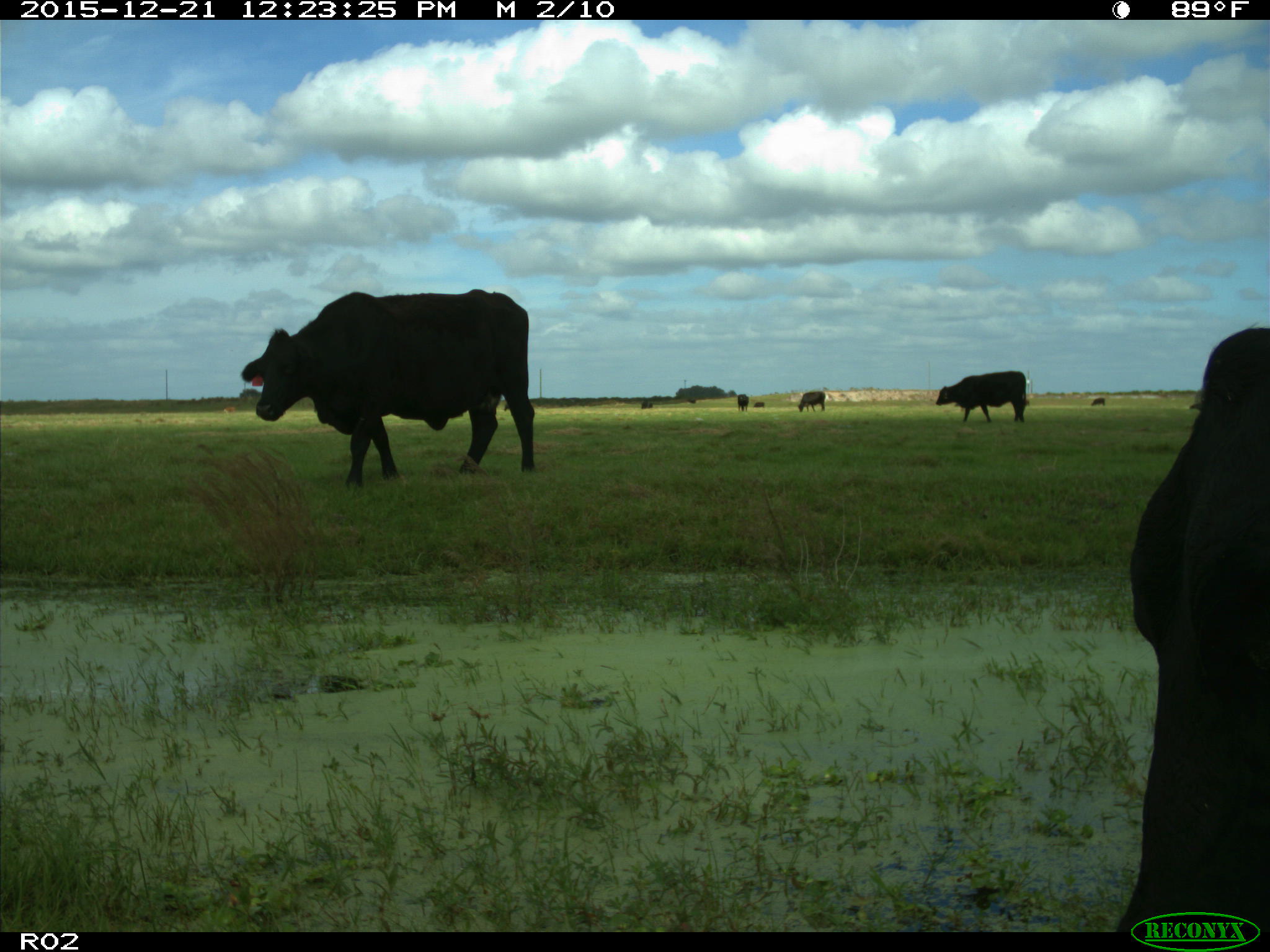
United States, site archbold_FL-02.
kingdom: Animalia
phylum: Chordata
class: Mammalia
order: Artiodactyla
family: Bovidae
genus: Bos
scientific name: Bos taurus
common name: domestic cow